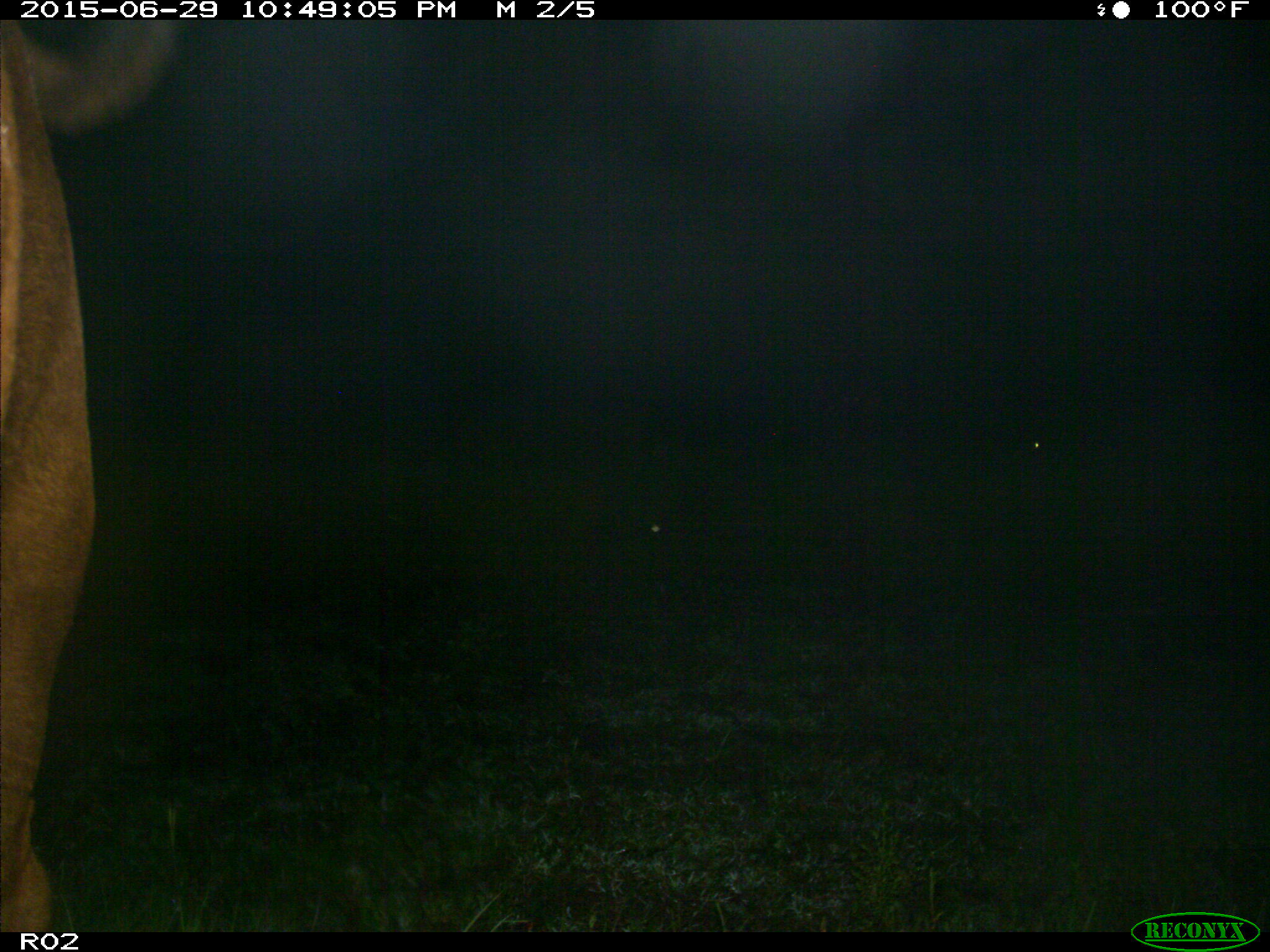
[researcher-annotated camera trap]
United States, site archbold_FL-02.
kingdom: Animalia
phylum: Chordata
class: Mammalia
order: Artiodactyla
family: Bovidae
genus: Bos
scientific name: Bos taurus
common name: domestic cow